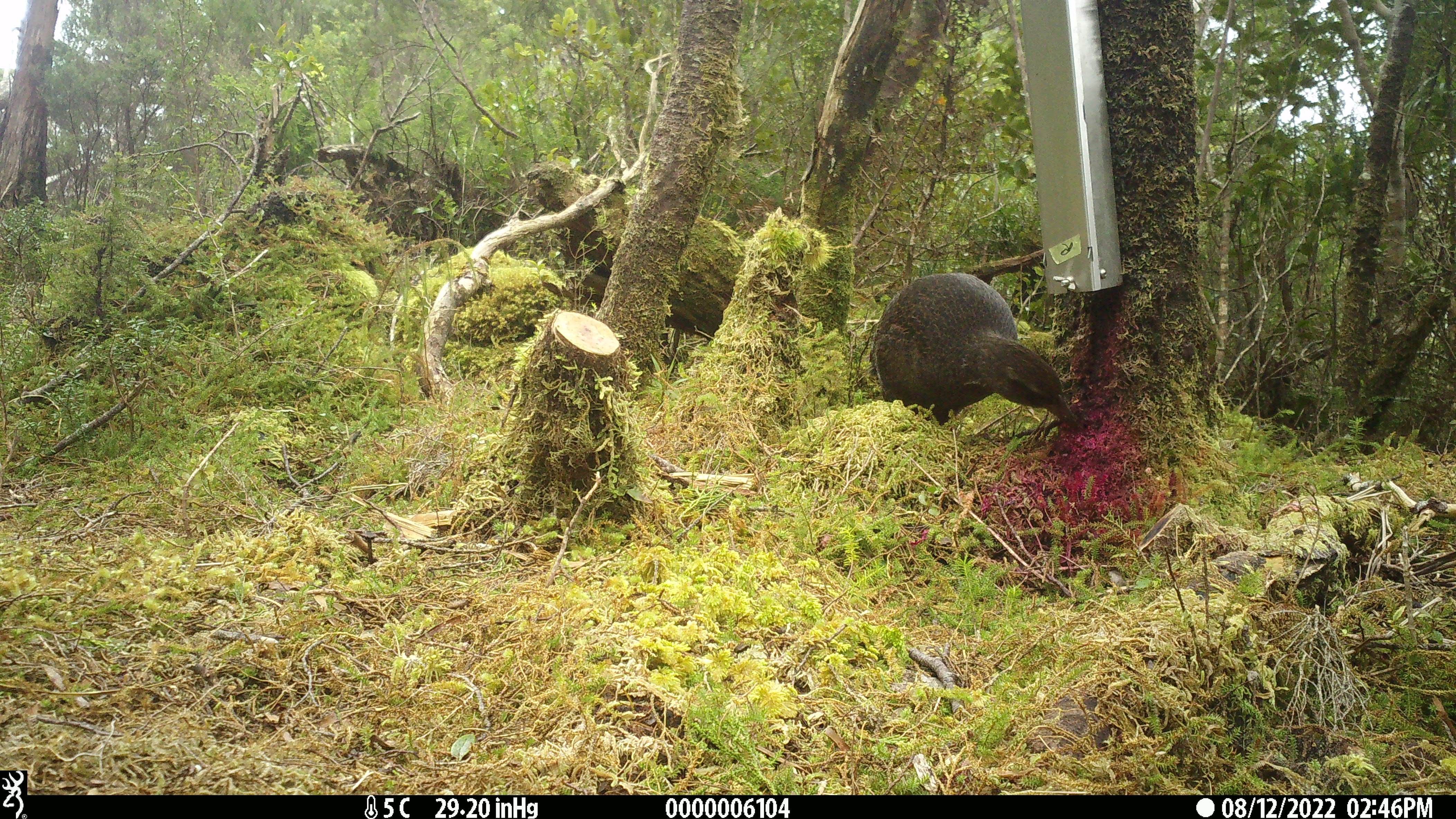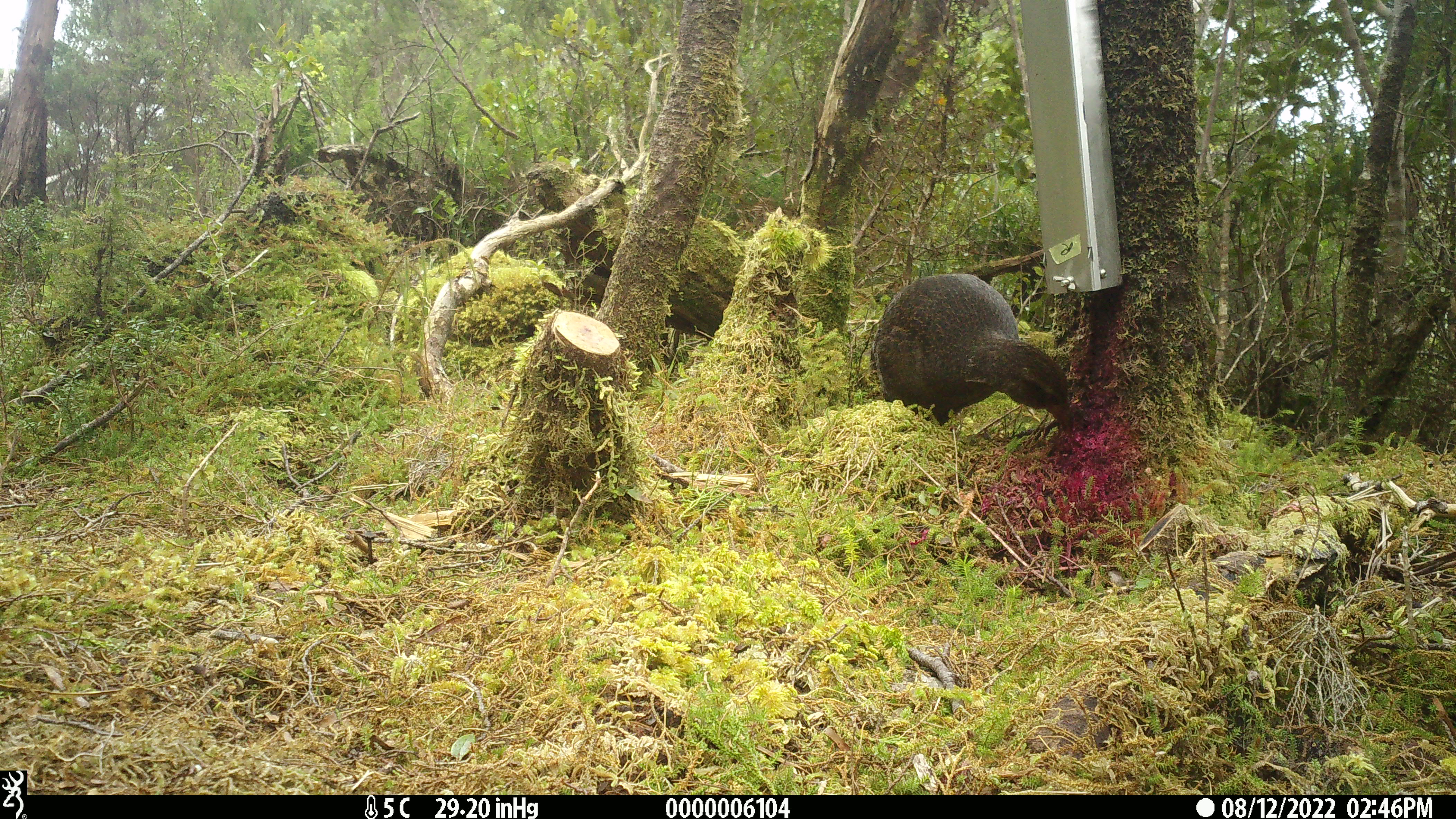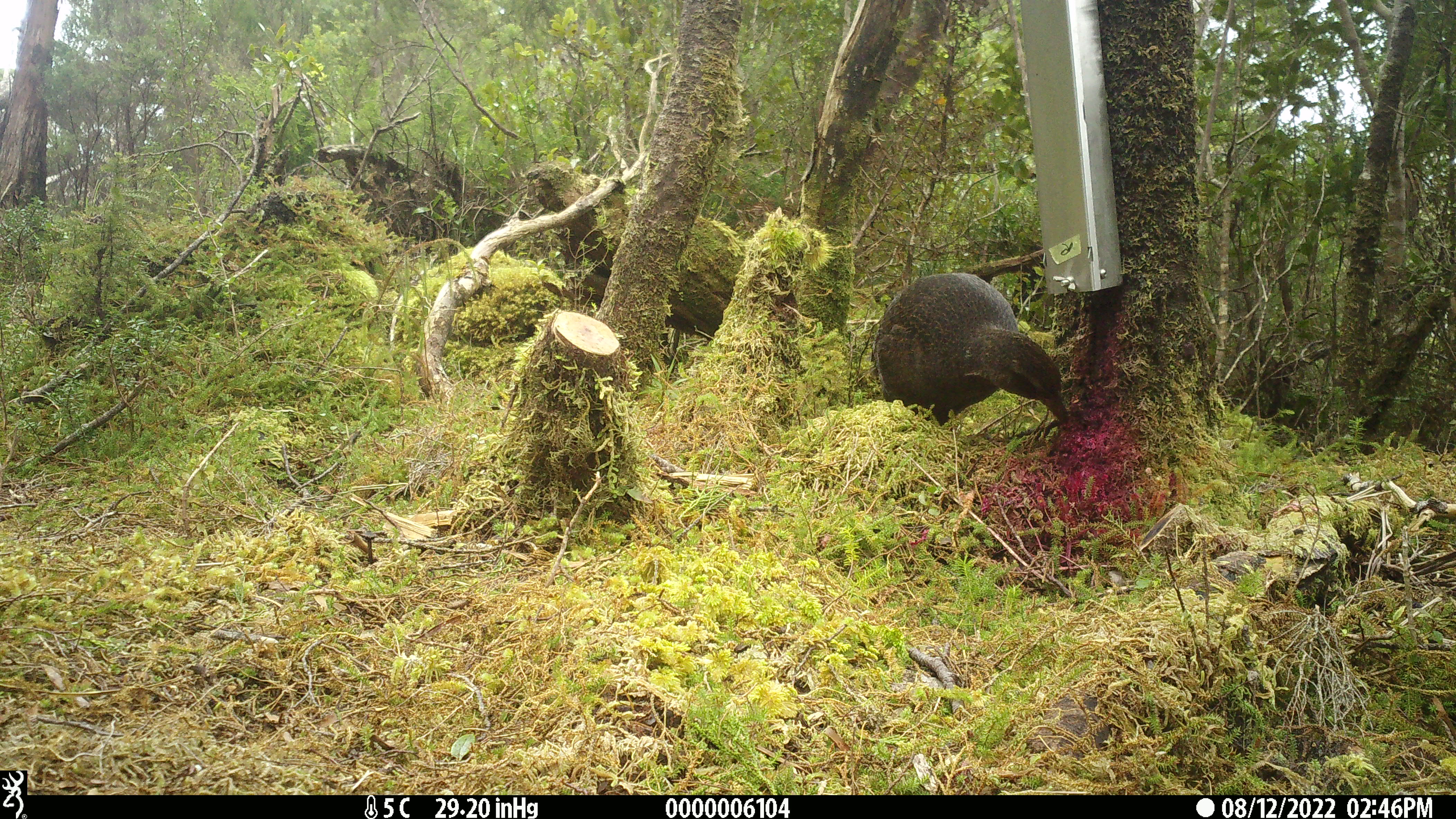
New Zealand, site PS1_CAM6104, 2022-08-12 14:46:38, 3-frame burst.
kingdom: Animalia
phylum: Chordata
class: Aves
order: Gruiformes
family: Rallidae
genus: Gallirallus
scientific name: Gallirallus australis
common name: weka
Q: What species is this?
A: Weka (Gallirallus australis).